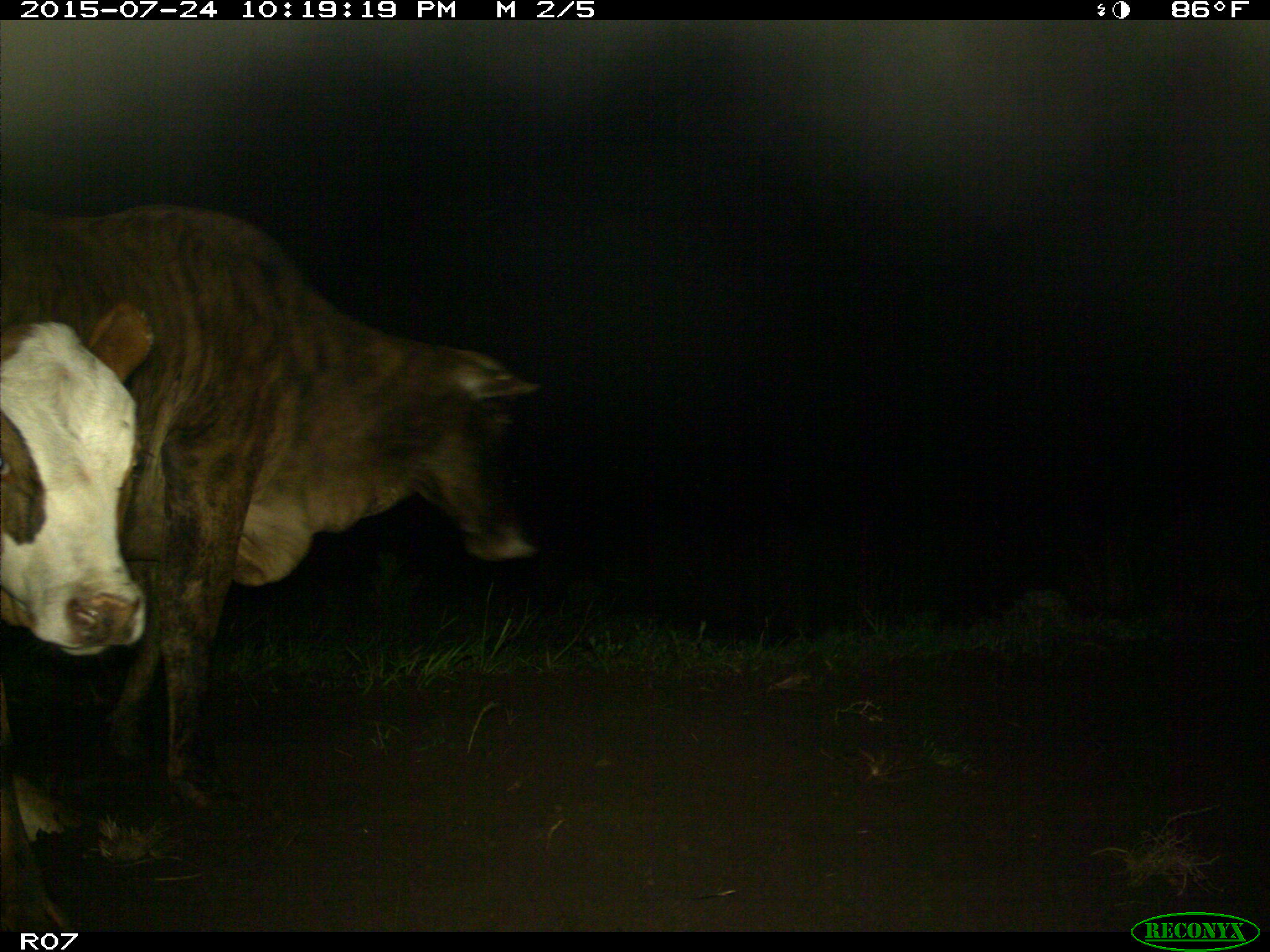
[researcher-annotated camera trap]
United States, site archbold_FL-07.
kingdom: Animalia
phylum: Chordata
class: Mammalia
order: Artiodactyla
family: Bovidae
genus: Bos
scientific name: Bos taurus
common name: domestic cow